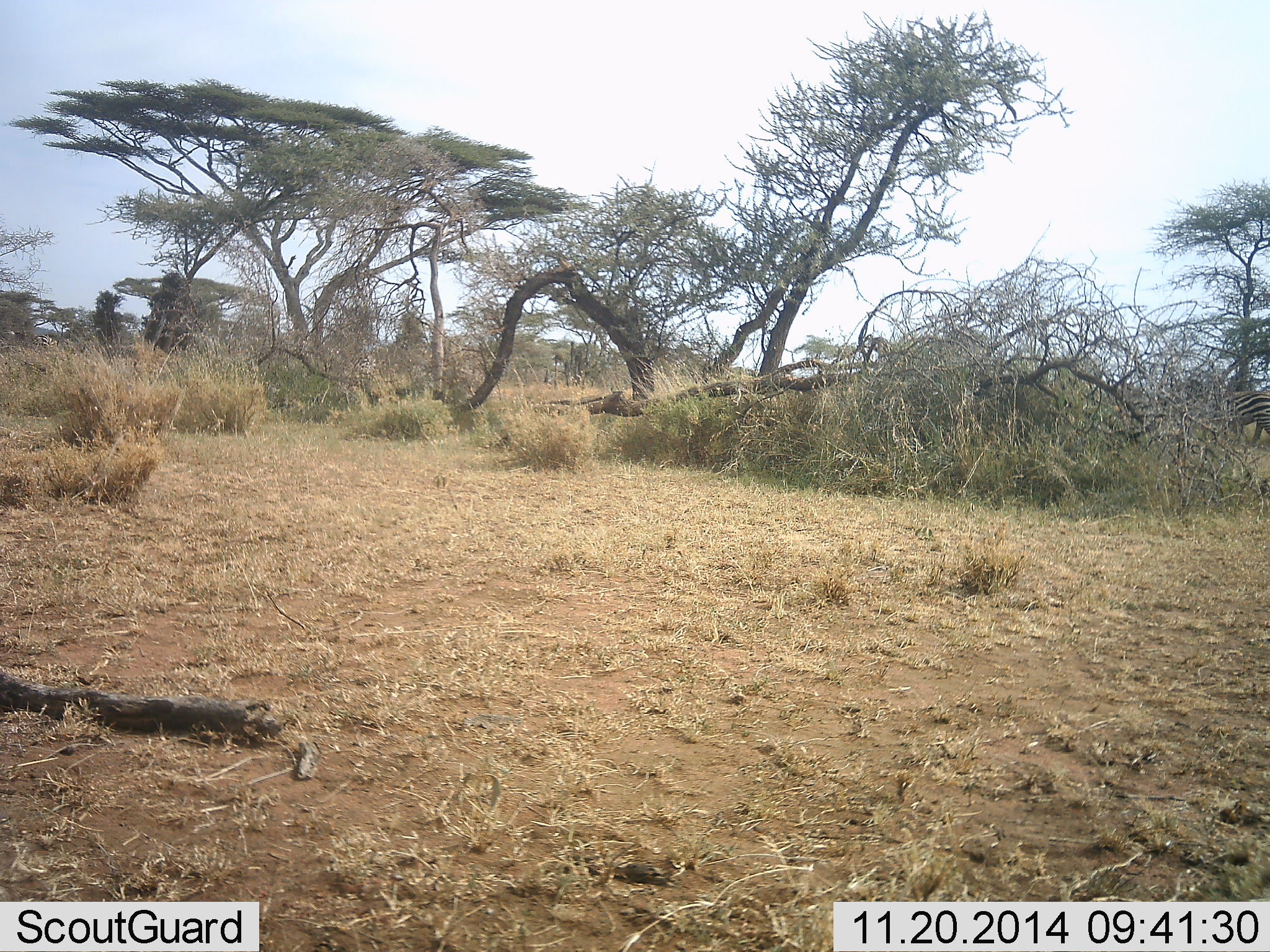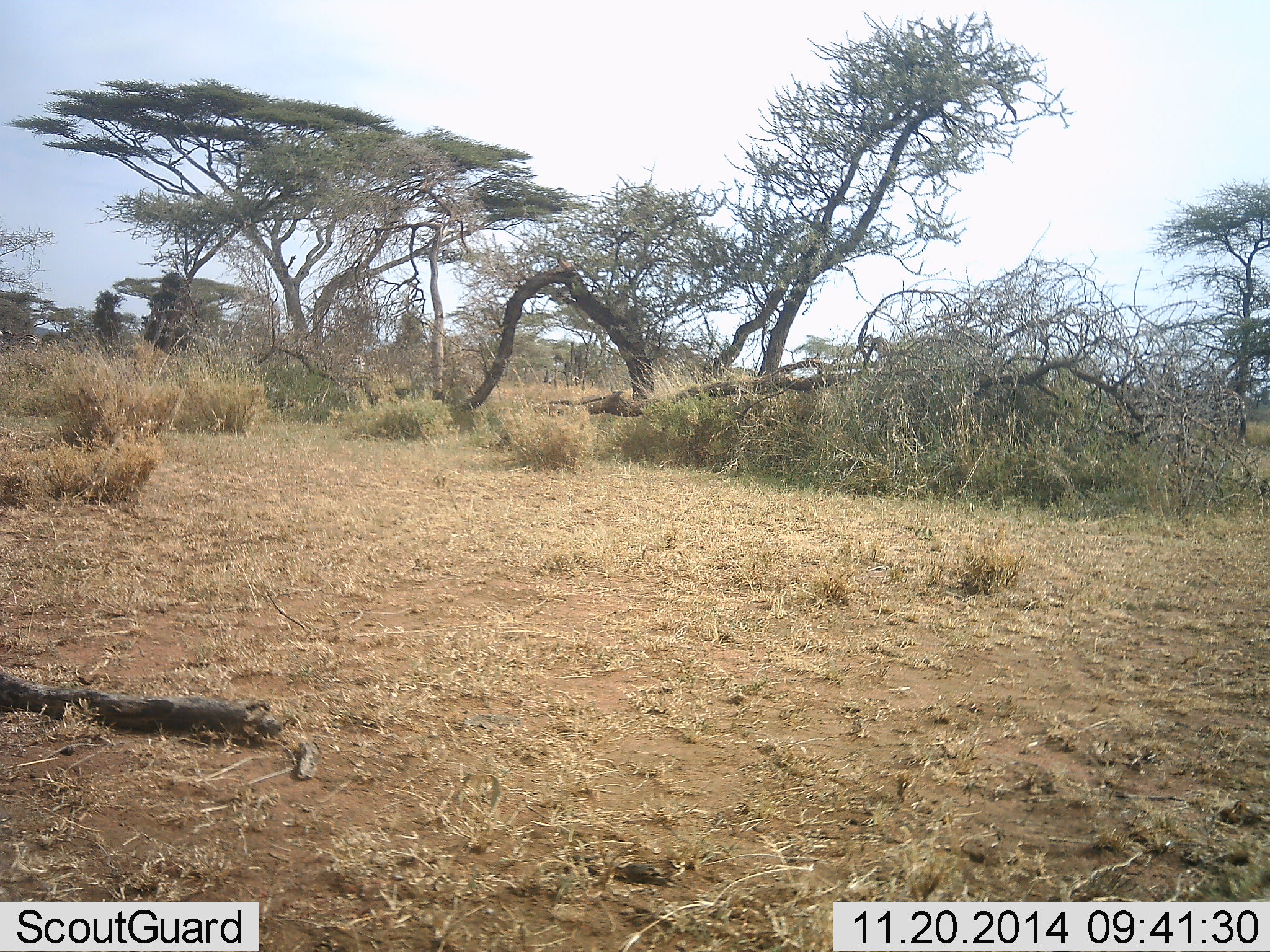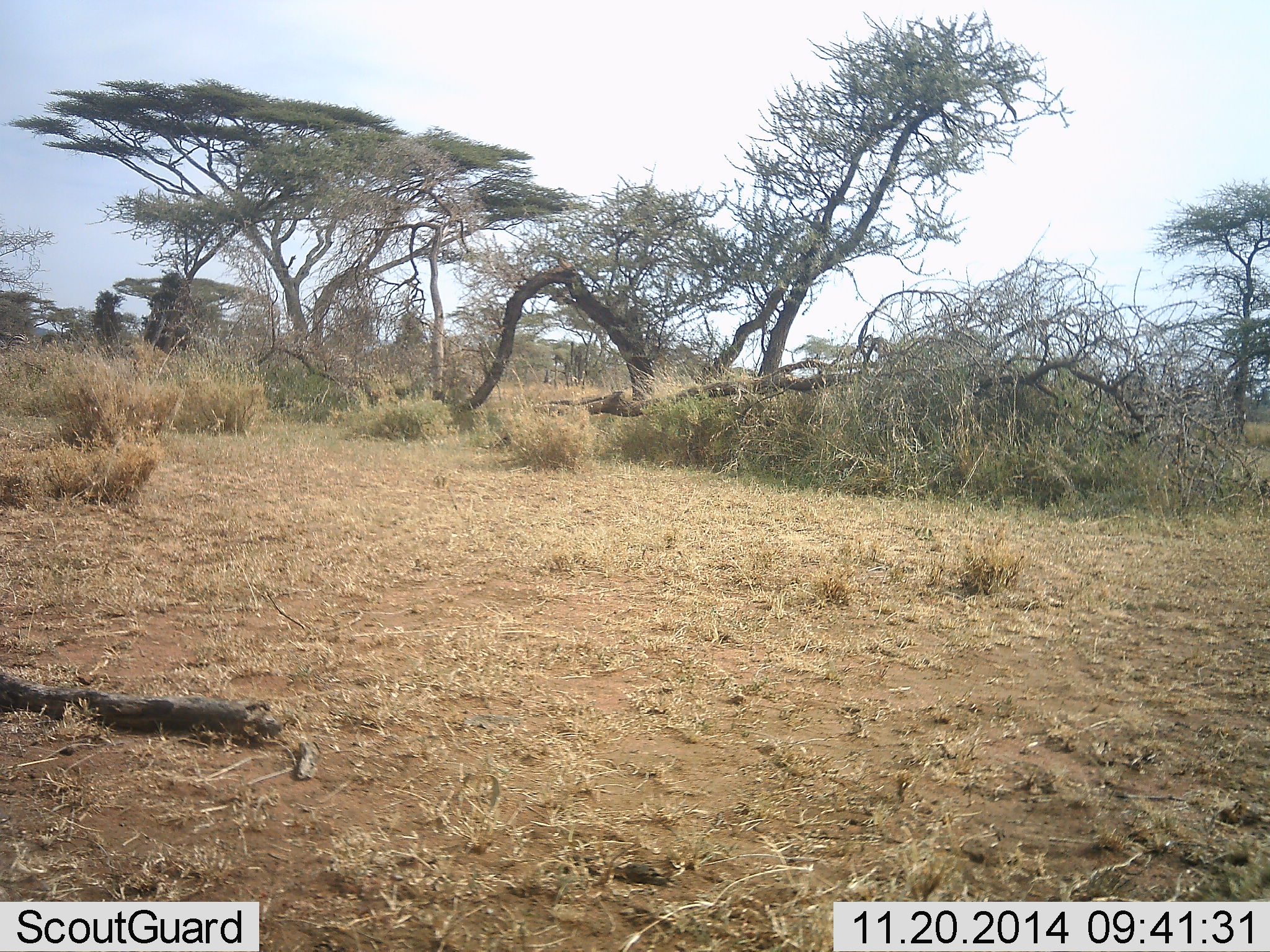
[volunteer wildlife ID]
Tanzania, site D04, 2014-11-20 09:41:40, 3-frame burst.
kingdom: Animalia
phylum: Chordata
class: Mammalia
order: Perissodactyla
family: Equidae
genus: Equus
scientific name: Equus quagga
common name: plains zebra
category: zebra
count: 3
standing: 0%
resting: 0%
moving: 100%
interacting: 0%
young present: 0%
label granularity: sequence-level